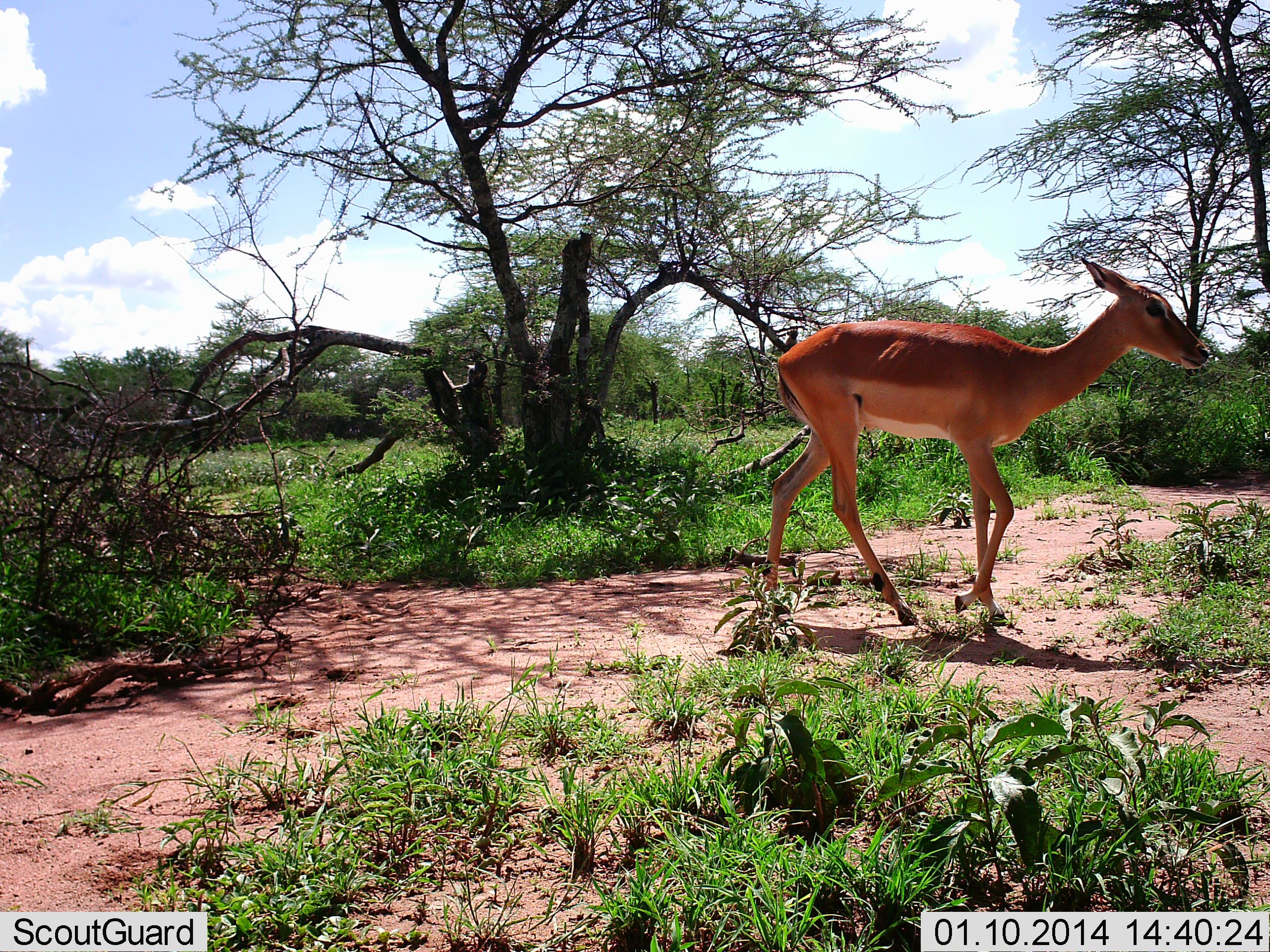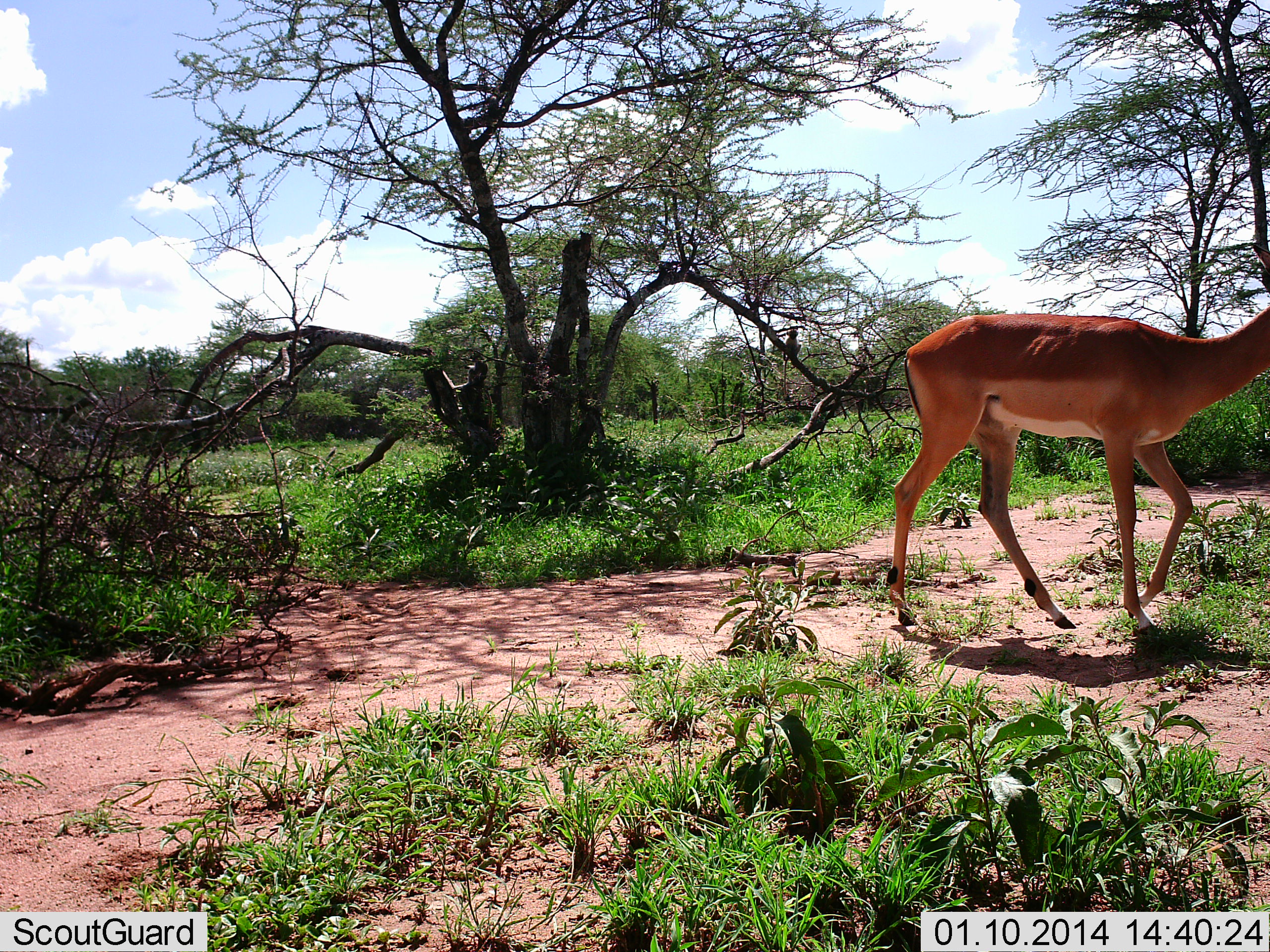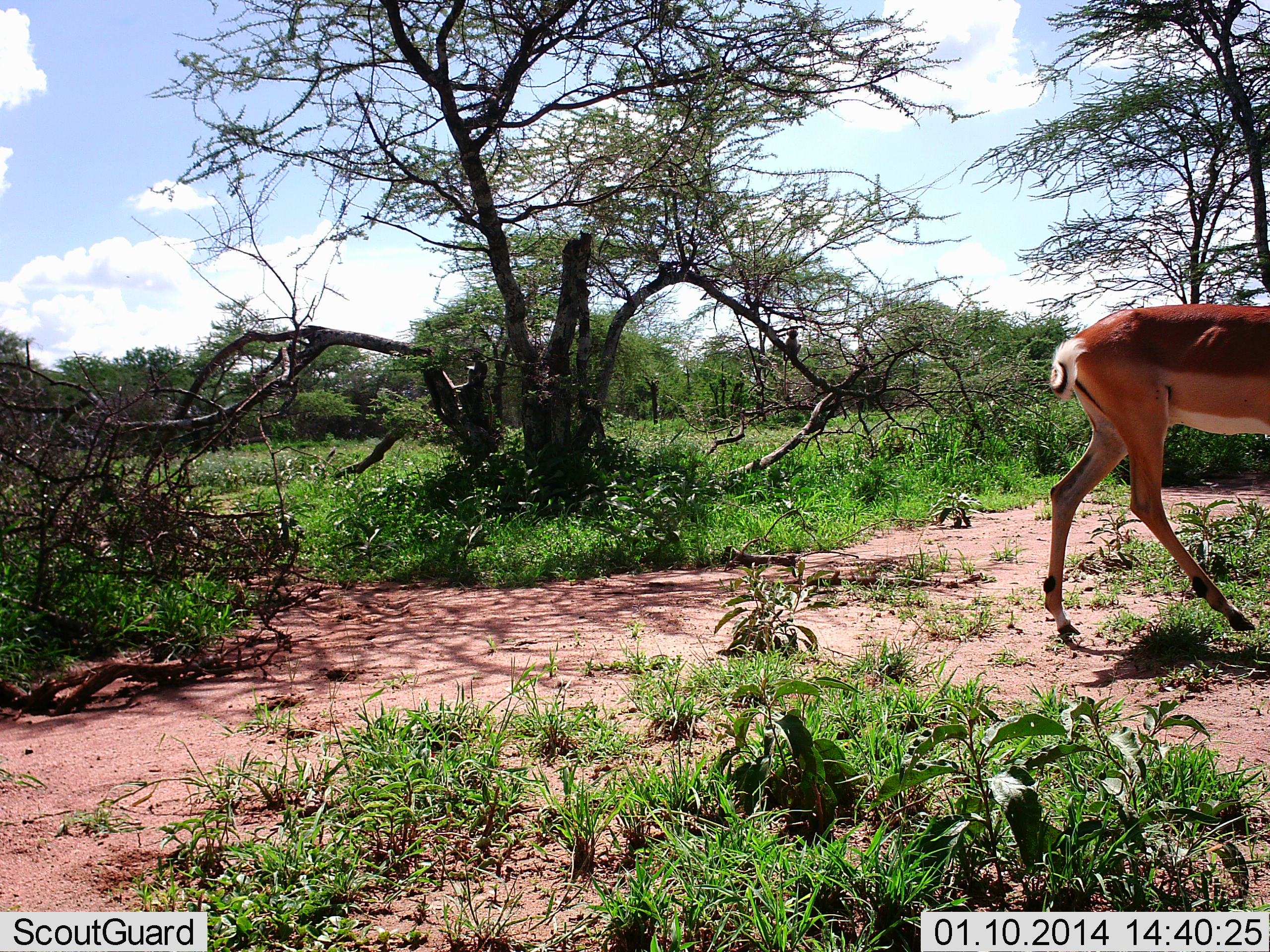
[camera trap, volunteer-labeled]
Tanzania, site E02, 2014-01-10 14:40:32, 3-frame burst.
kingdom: Animalia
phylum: Chordata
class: Mammalia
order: Artiodactyla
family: Bovidae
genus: Aepyceros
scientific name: Aepyceros melampus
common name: impala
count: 1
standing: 0%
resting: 0%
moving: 100%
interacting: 0%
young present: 10%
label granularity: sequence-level